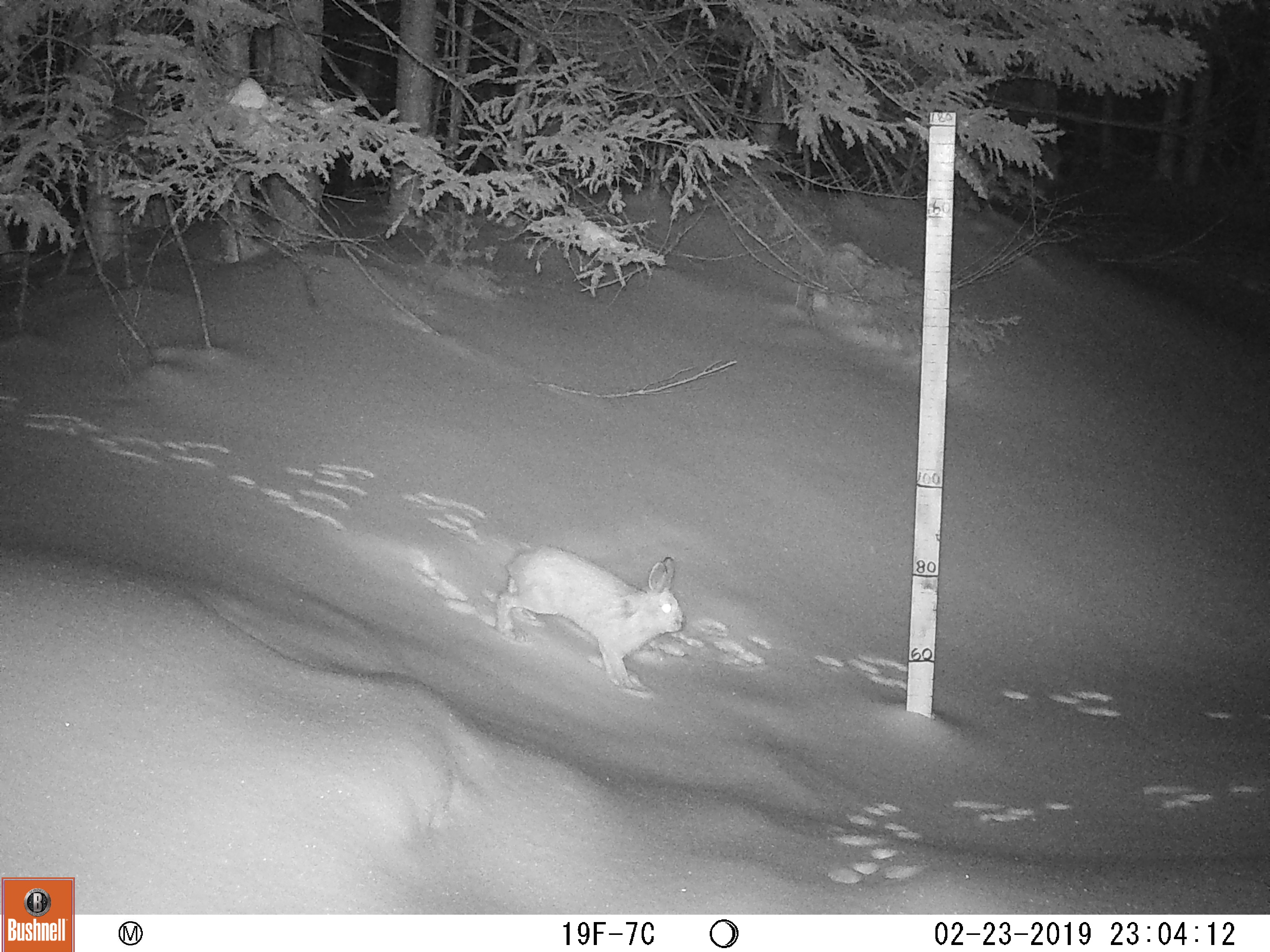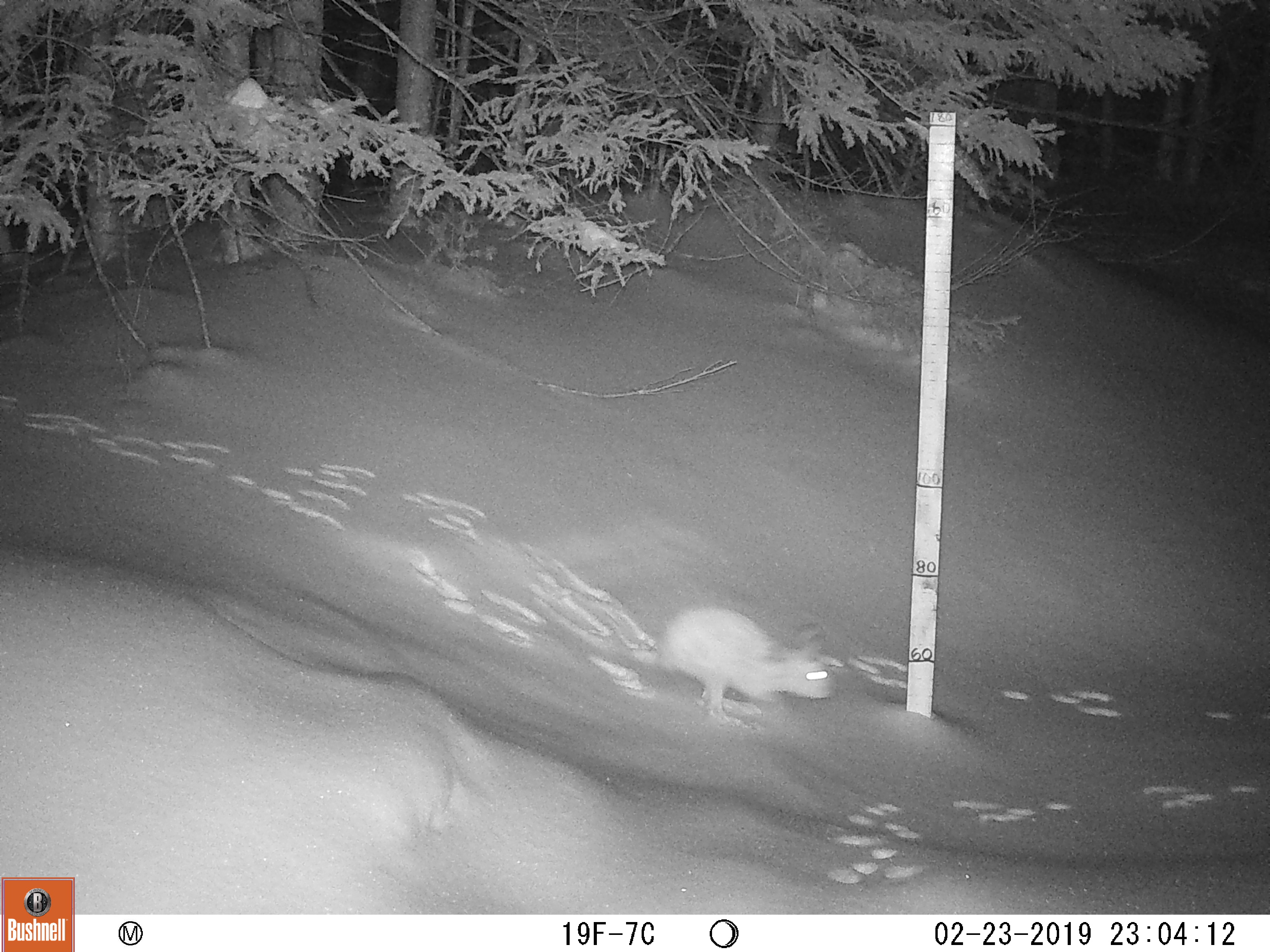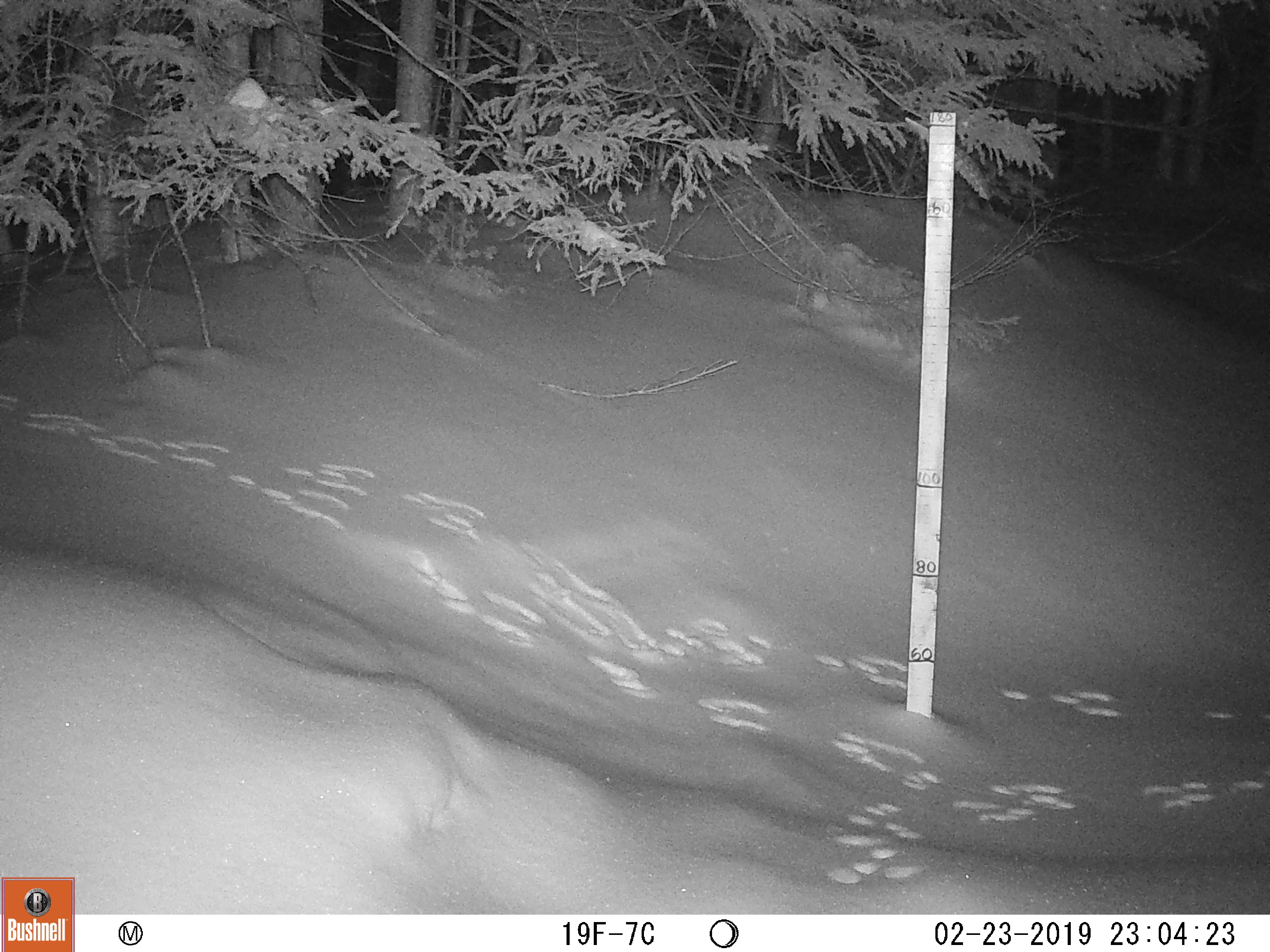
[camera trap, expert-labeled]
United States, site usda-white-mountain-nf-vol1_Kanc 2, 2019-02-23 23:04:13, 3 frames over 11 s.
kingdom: Animalia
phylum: Chordata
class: Mammalia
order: Lagomorpha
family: Leporidae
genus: Lepus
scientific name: Lepus americanus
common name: snowshoe hare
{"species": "snowshoe hare (Lepus americanus)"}